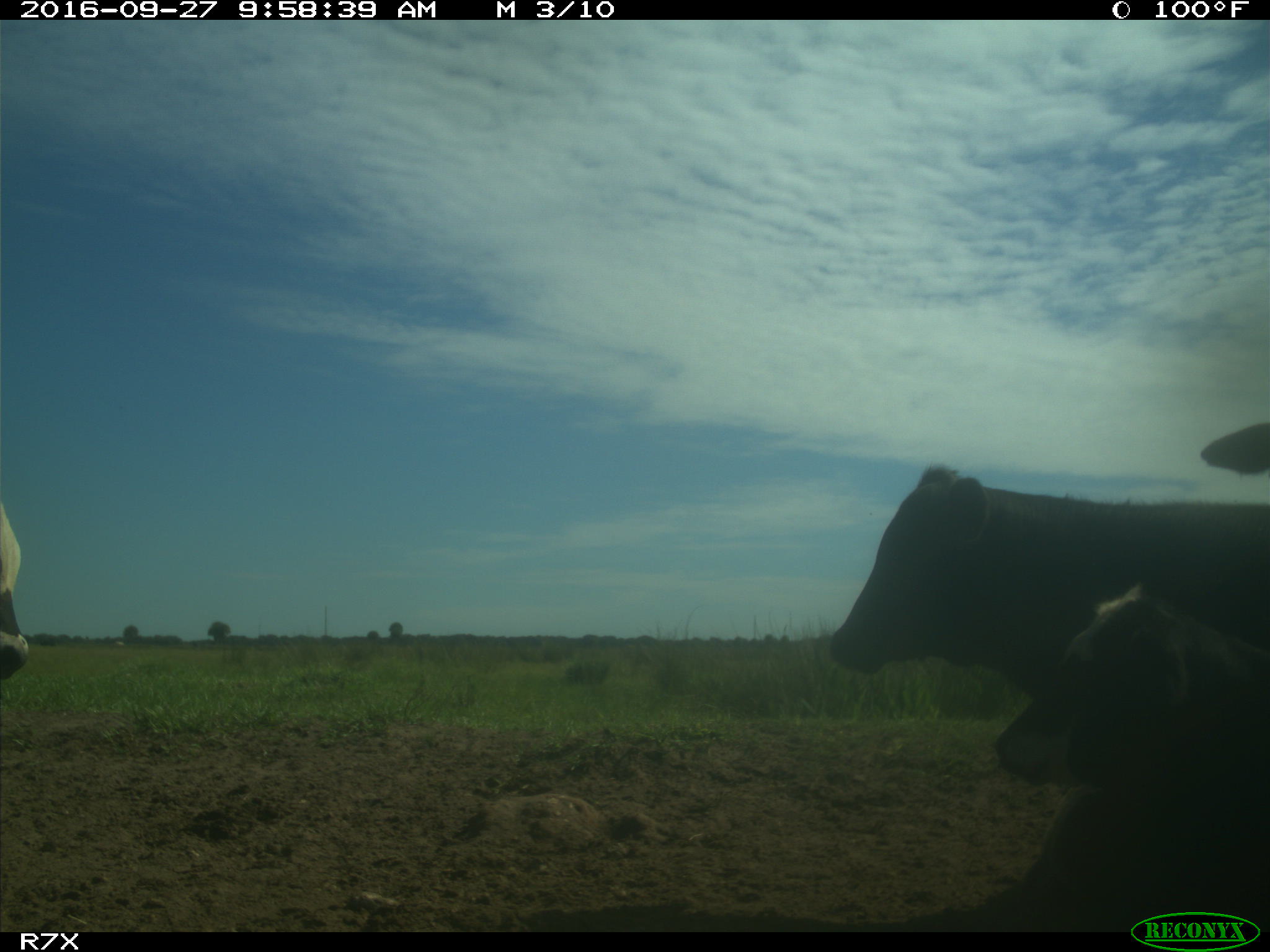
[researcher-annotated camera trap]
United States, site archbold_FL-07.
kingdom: Animalia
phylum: Chordata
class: Mammalia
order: Artiodactyla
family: Bovidae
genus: Bos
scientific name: Bos taurus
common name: domestic cow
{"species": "Bos taurus (domestic cow)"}